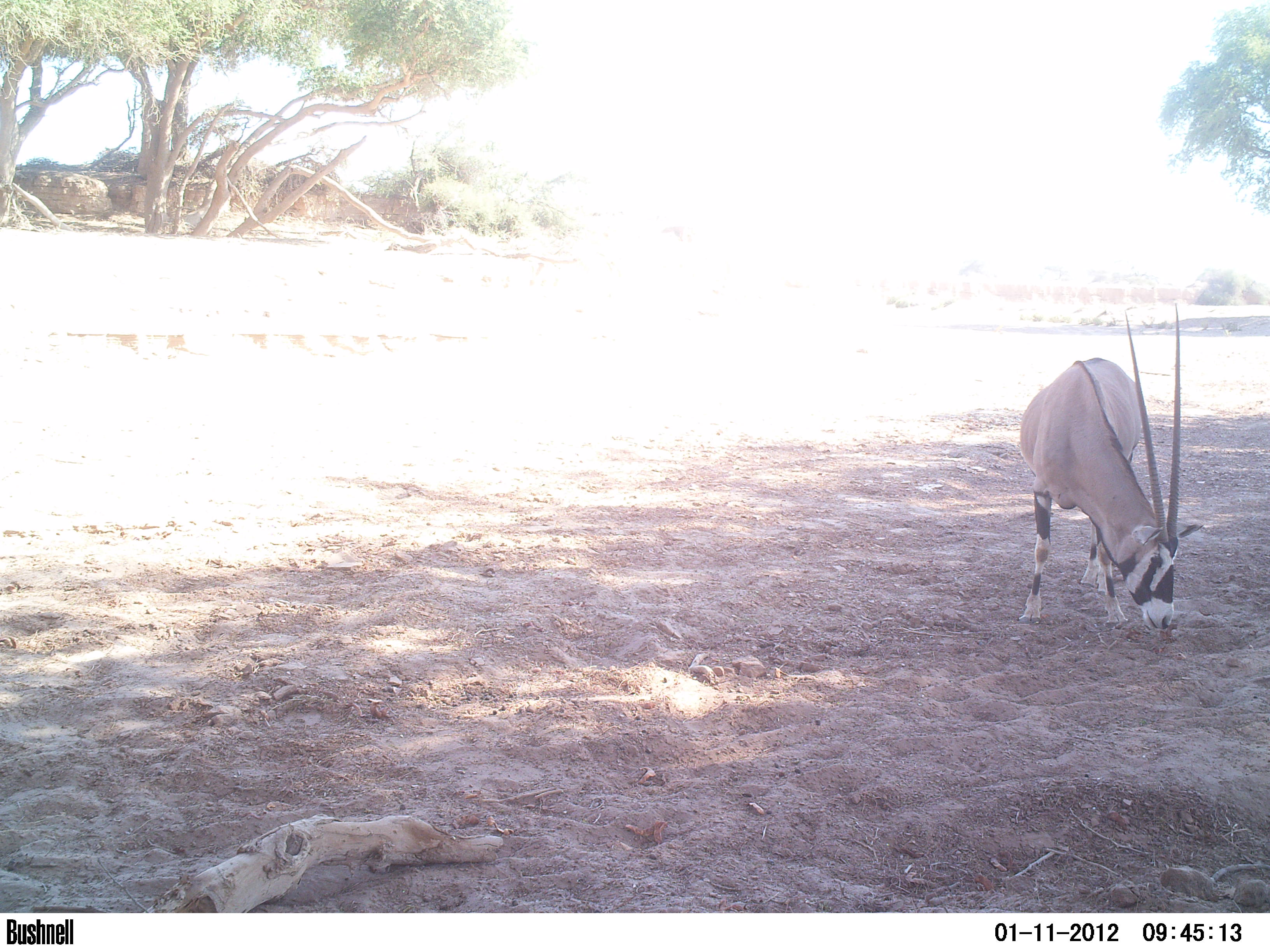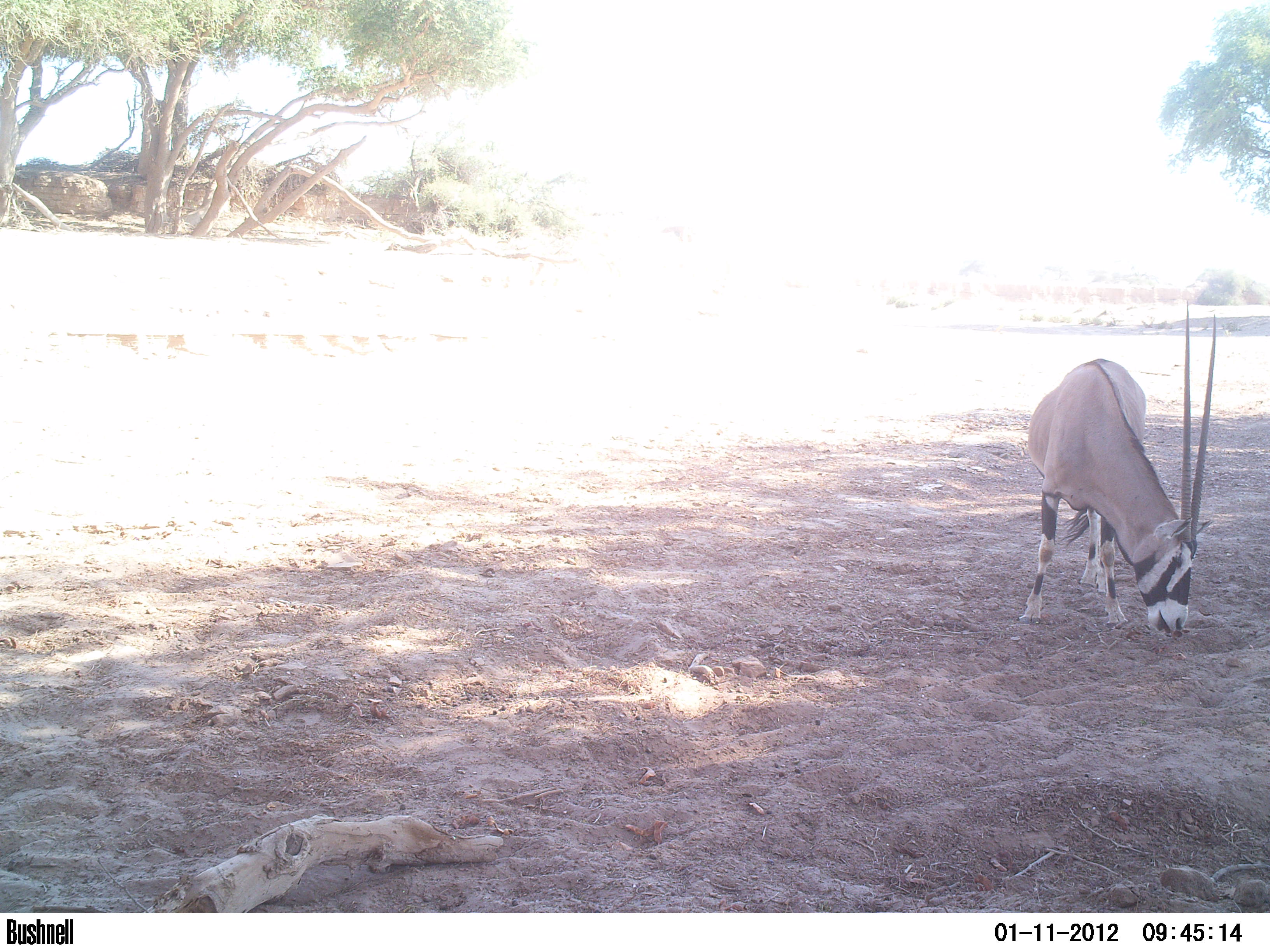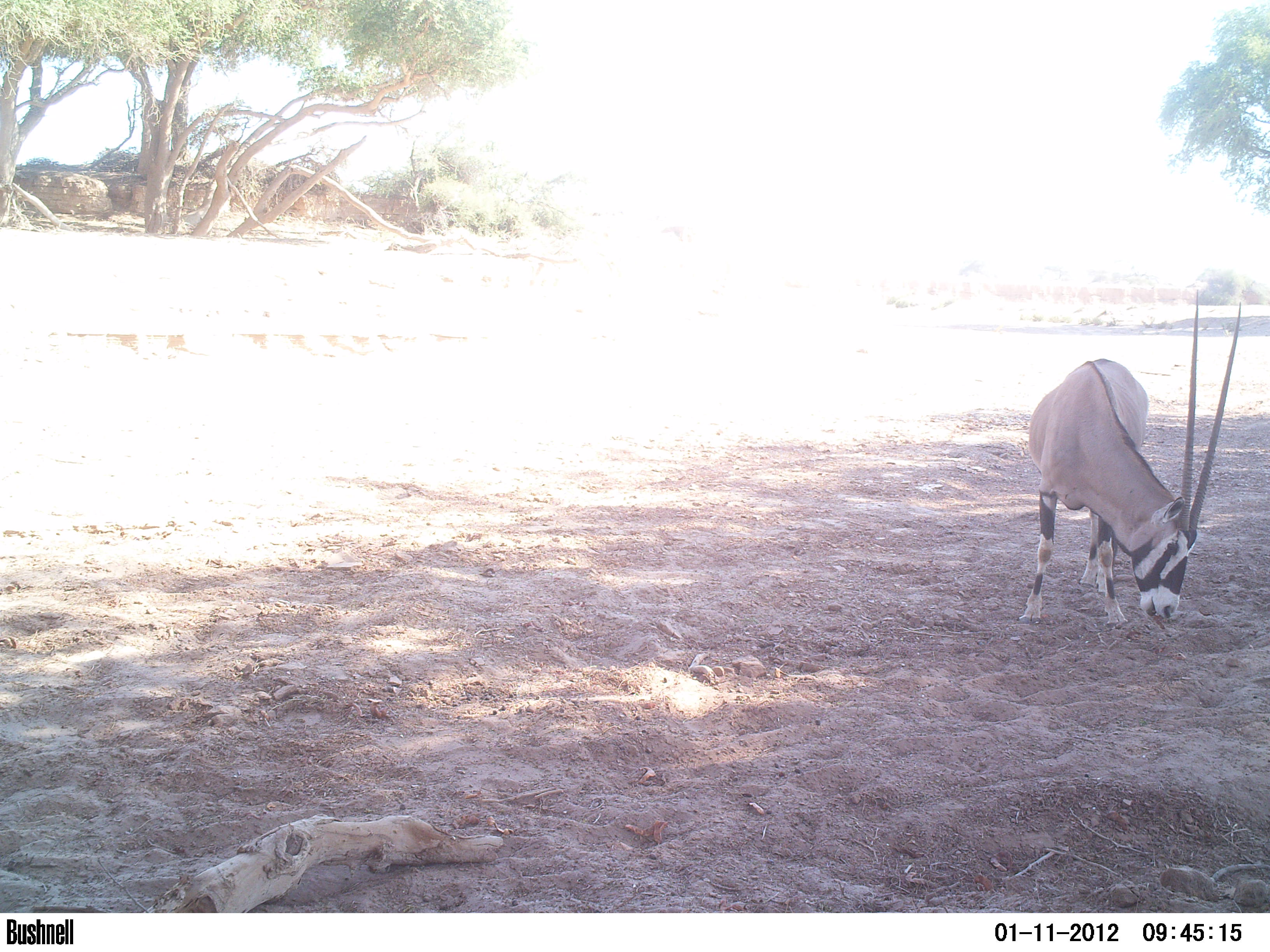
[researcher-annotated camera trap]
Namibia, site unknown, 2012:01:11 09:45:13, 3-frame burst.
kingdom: Animalia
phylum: Chordata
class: Mammalia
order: Artiodactyla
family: Bovidae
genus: Oryx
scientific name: Oryx gazella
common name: gemsbok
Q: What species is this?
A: Oryx gazella (gemsbok).